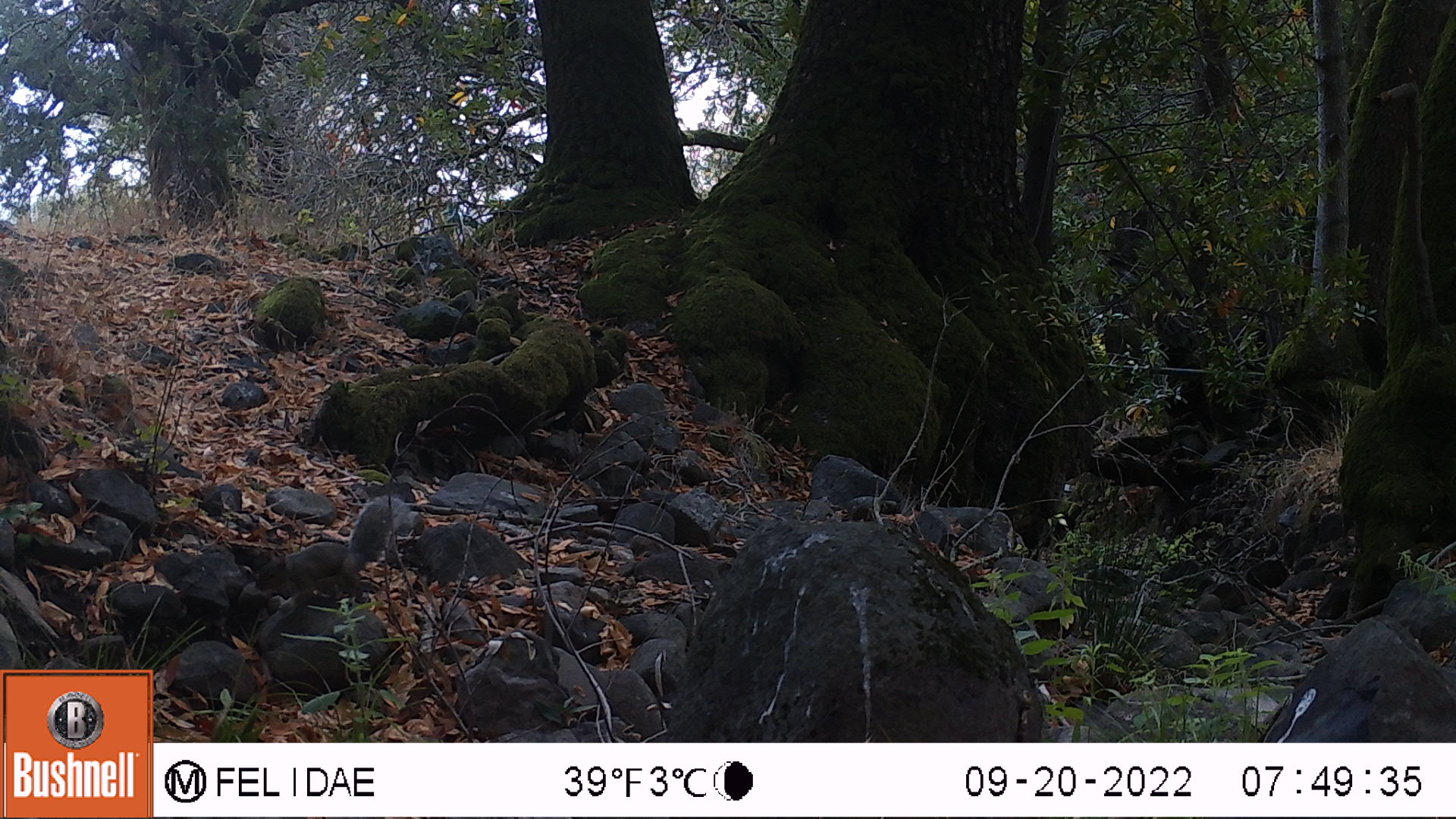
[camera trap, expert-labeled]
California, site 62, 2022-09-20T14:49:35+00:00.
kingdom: Animalia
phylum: Chordata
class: Mammalia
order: Rodentia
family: Sciuridae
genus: Sciurus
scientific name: Sciurus griseus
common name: western gray squirrel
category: western grey squirrel